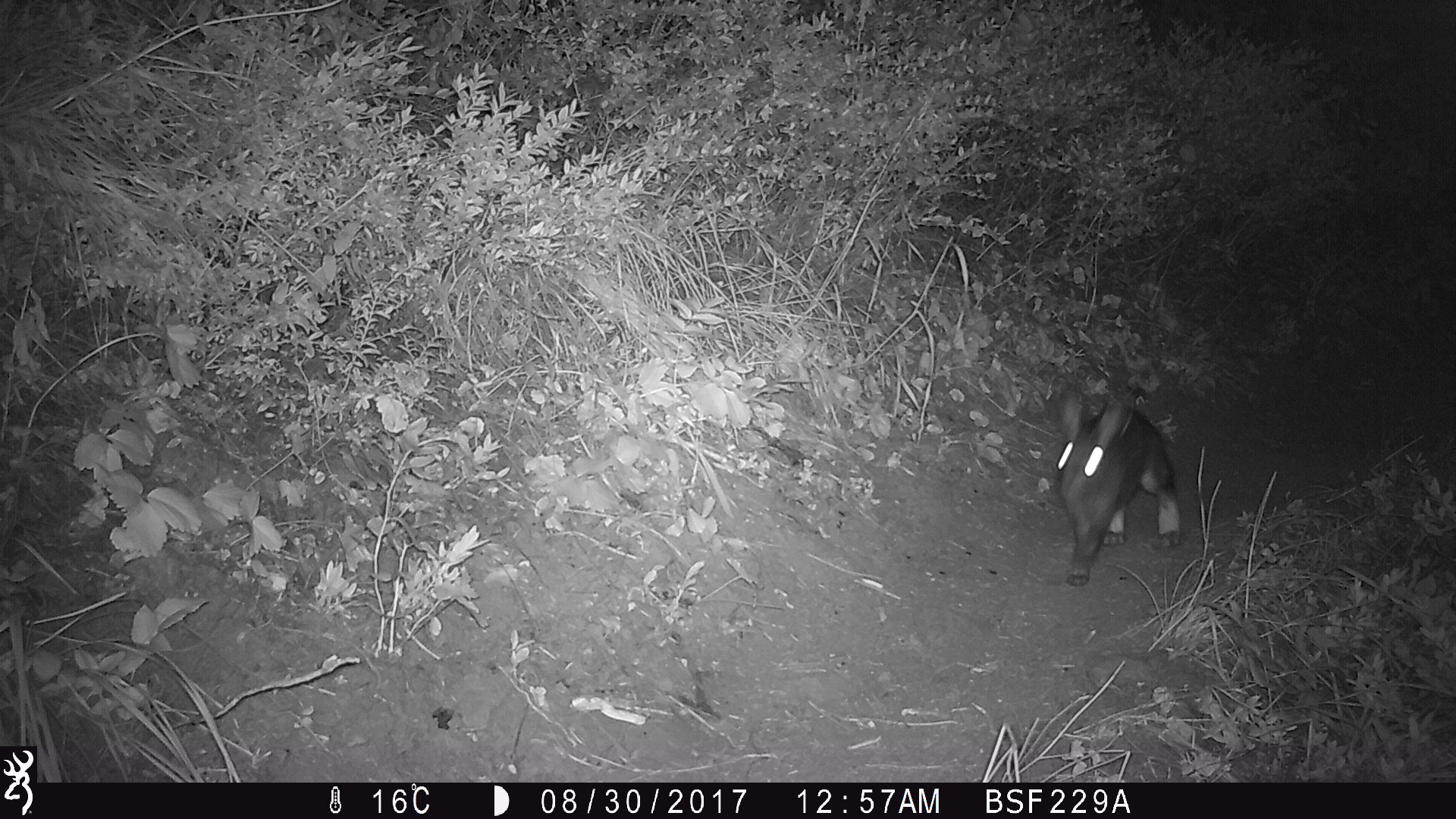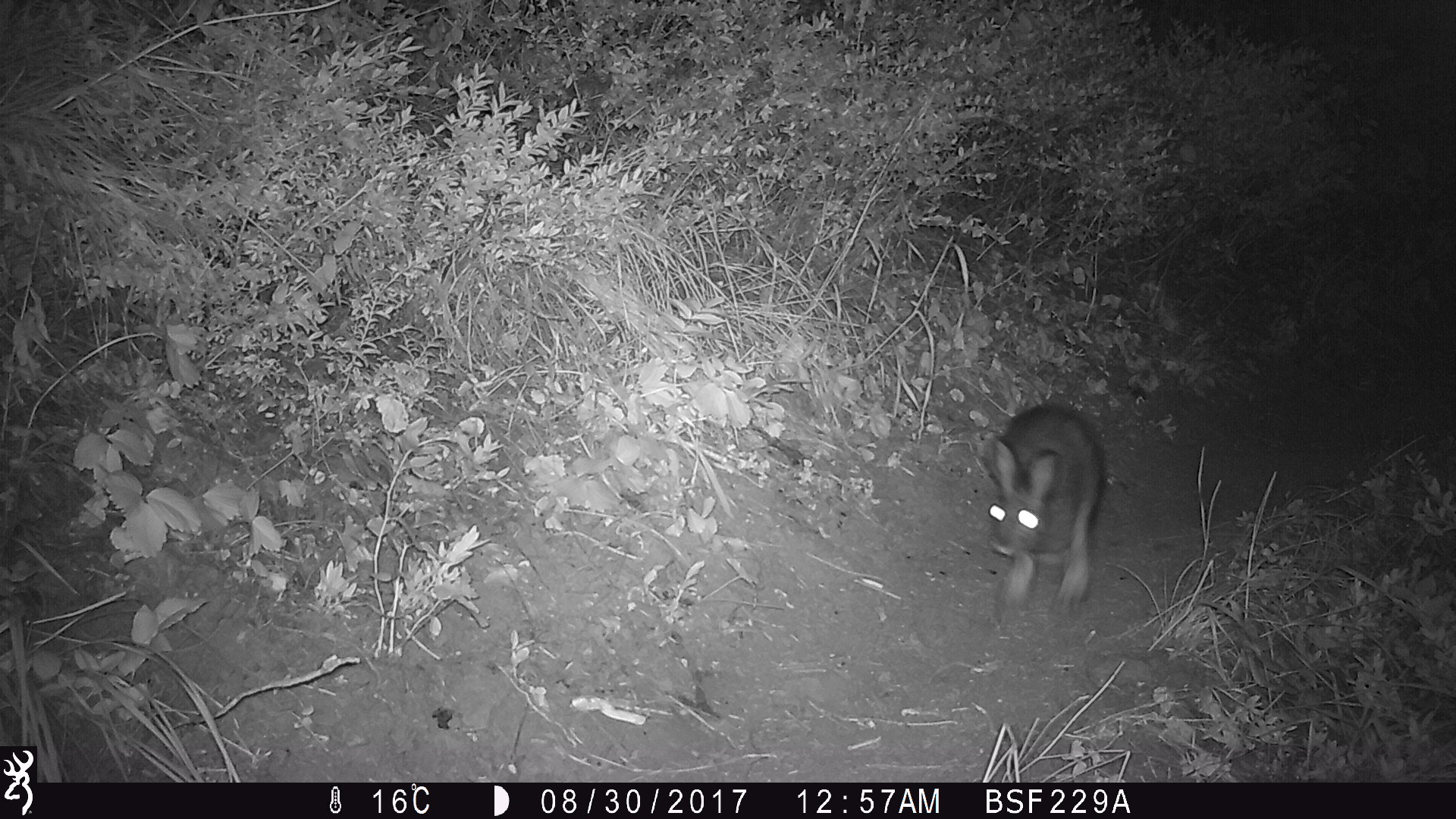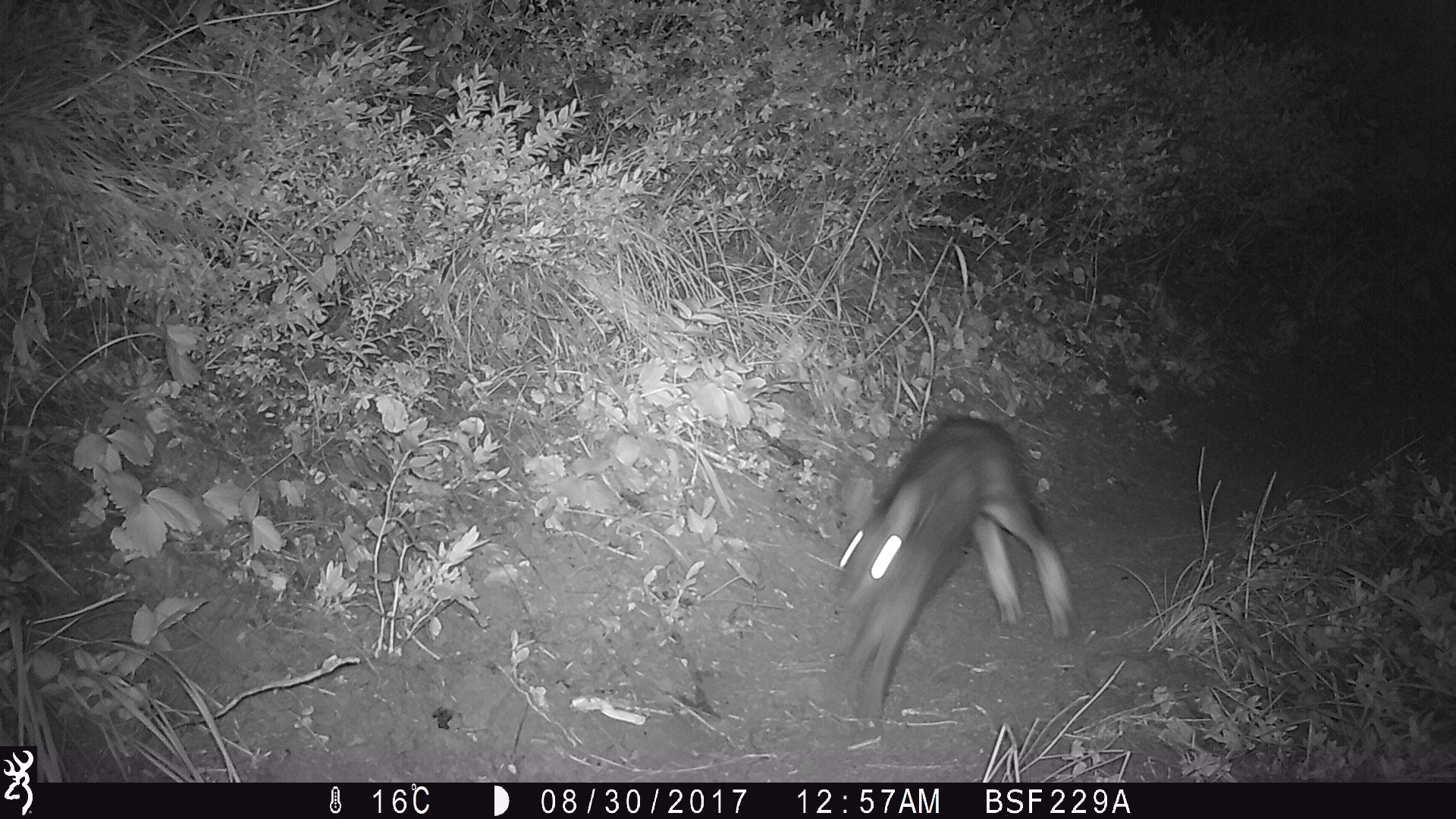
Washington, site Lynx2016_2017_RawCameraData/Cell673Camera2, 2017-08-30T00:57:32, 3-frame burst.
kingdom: Animalia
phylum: Chordata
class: Mammalia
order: Lagomorpha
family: Leporidae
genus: Lepus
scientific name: Lepus americanus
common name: snowshoe hare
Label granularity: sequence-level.